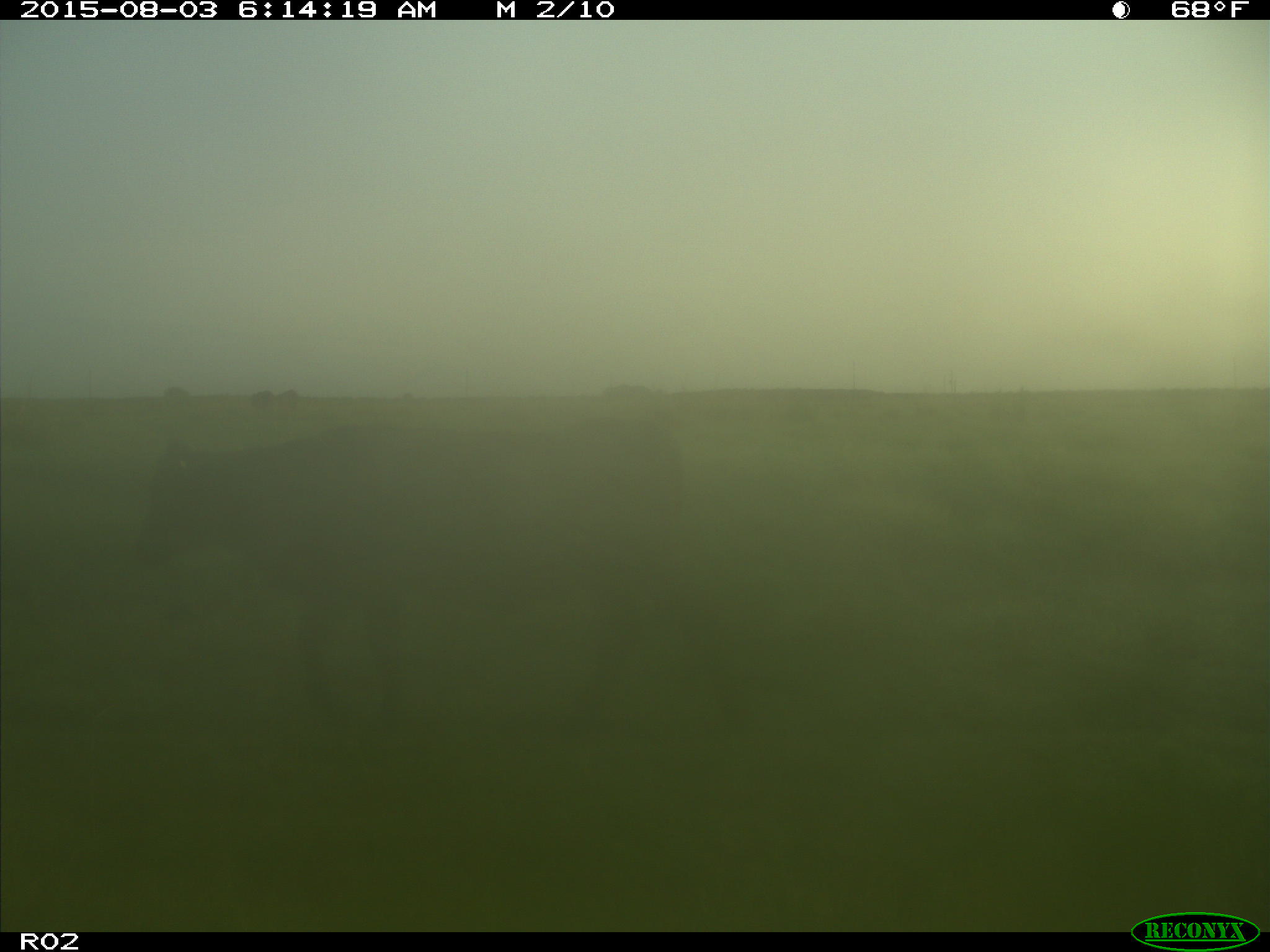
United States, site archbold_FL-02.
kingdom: Animalia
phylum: Chordata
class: Mammalia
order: Artiodactyla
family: Bovidae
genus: Bos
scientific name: Bos taurus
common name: domestic cow